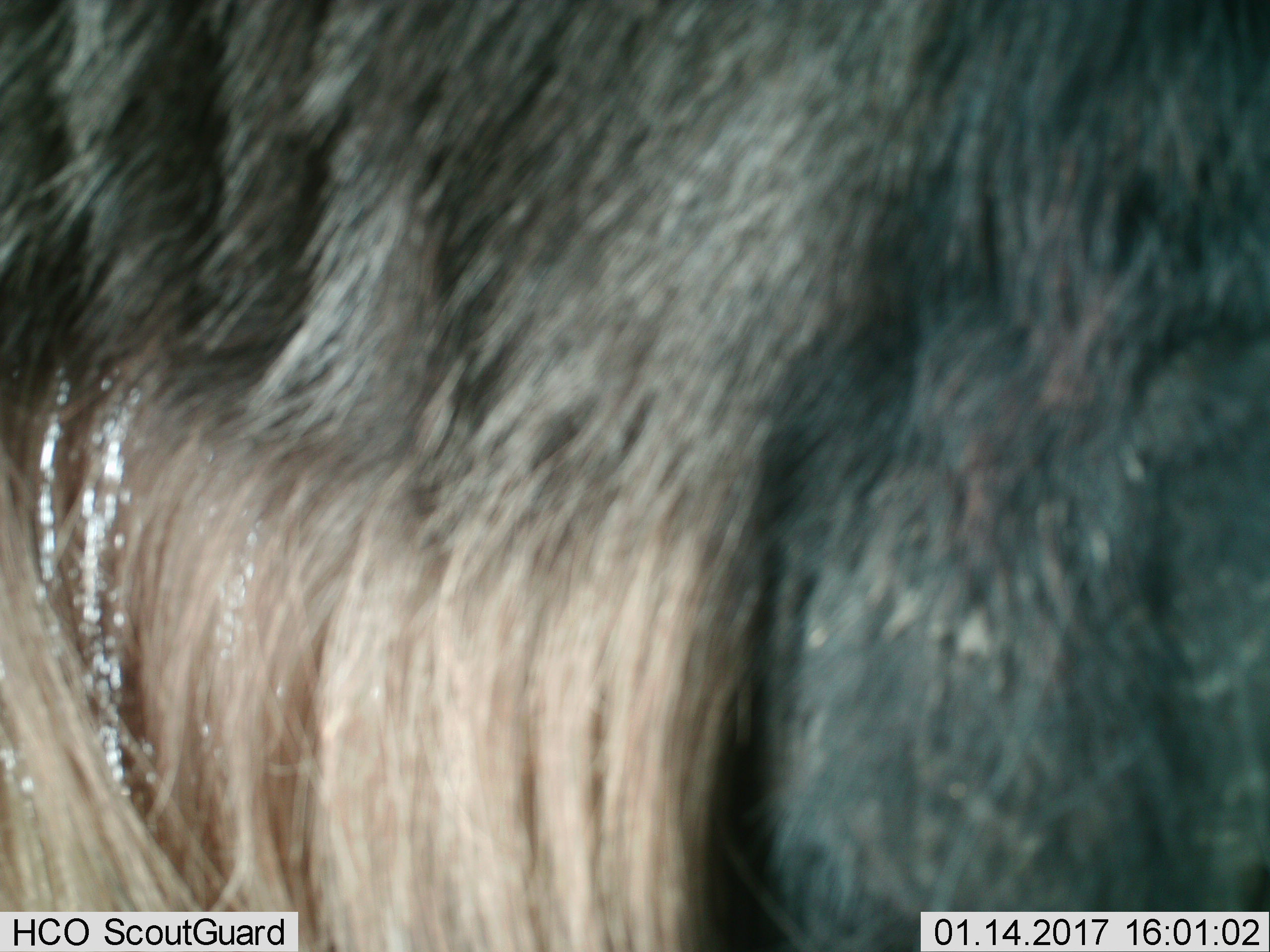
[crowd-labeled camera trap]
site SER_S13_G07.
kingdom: Animalia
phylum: Chordata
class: Mammalia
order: Artiodactyla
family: Bovidae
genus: Connochaetes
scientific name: Connochaetes taurinus taurinus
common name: blue wildebeest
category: wildebeestblue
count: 1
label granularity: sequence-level